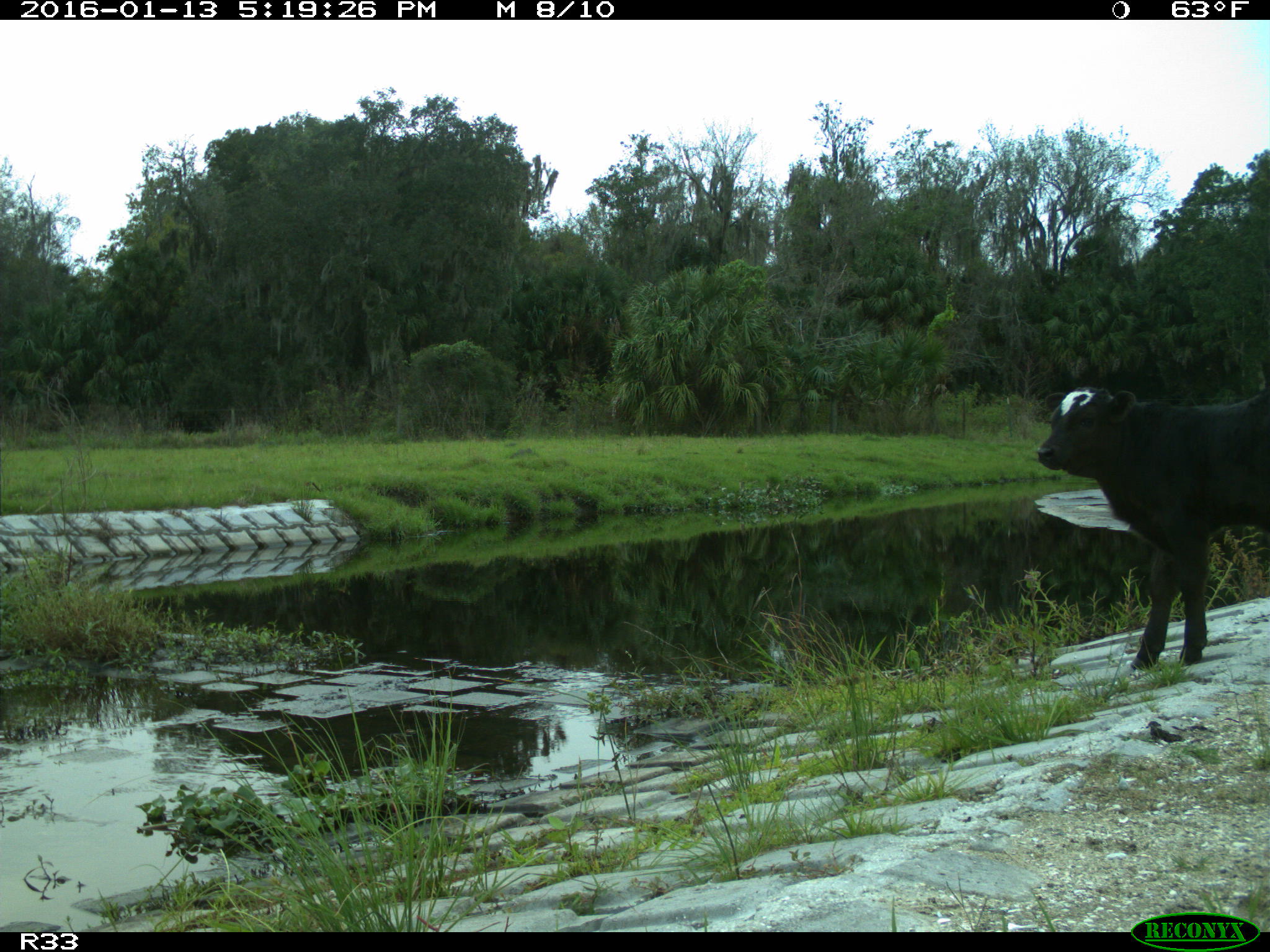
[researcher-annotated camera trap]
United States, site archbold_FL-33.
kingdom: Animalia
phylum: Chordata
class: Mammalia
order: Artiodactyla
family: Bovidae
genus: Bos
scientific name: Bos taurus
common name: domestic cow